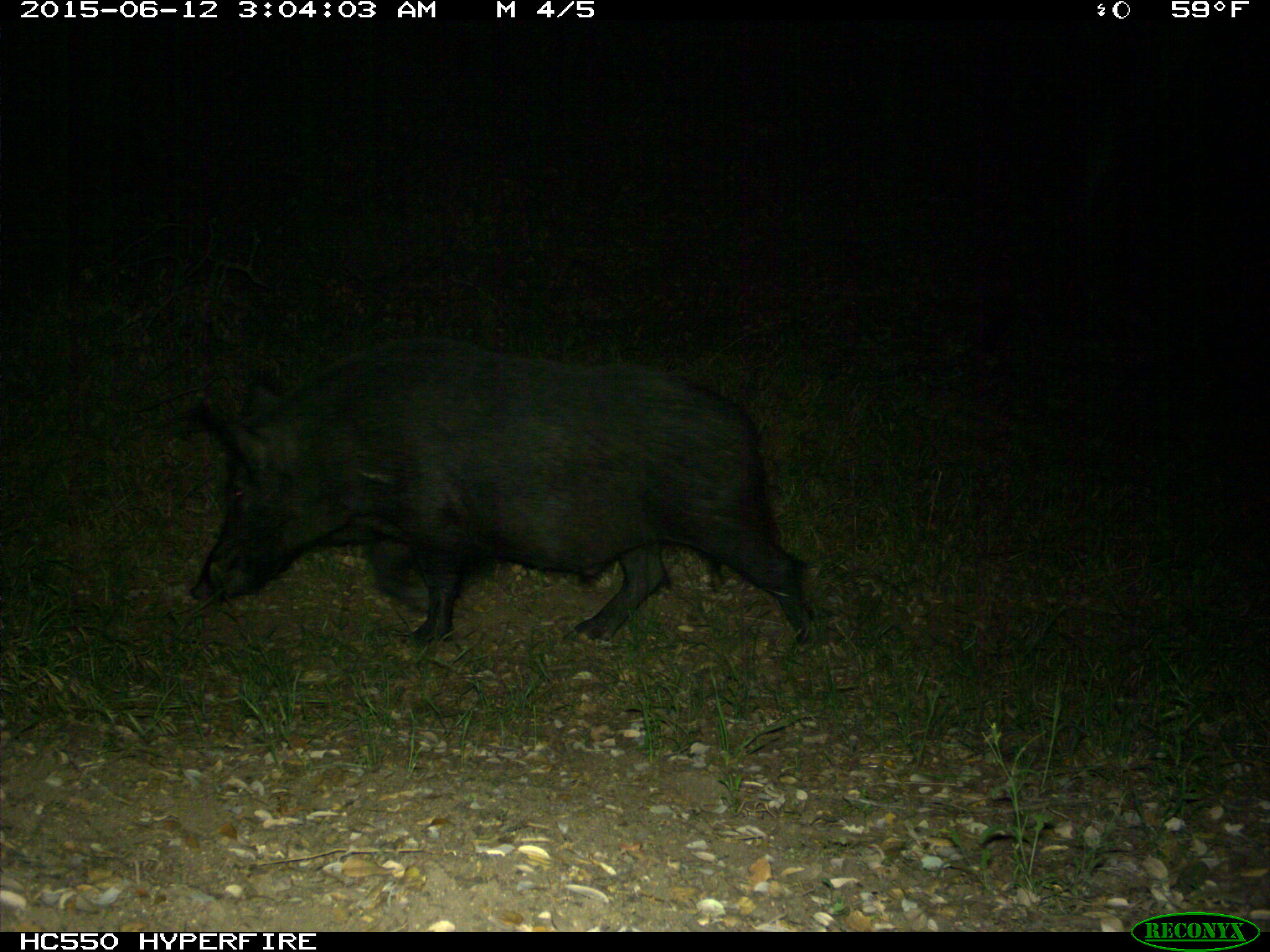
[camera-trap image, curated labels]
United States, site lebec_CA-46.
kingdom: Animalia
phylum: Chordata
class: Mammalia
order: Artiodactyla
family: Suidae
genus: Sus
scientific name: Sus scrofa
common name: wild boar